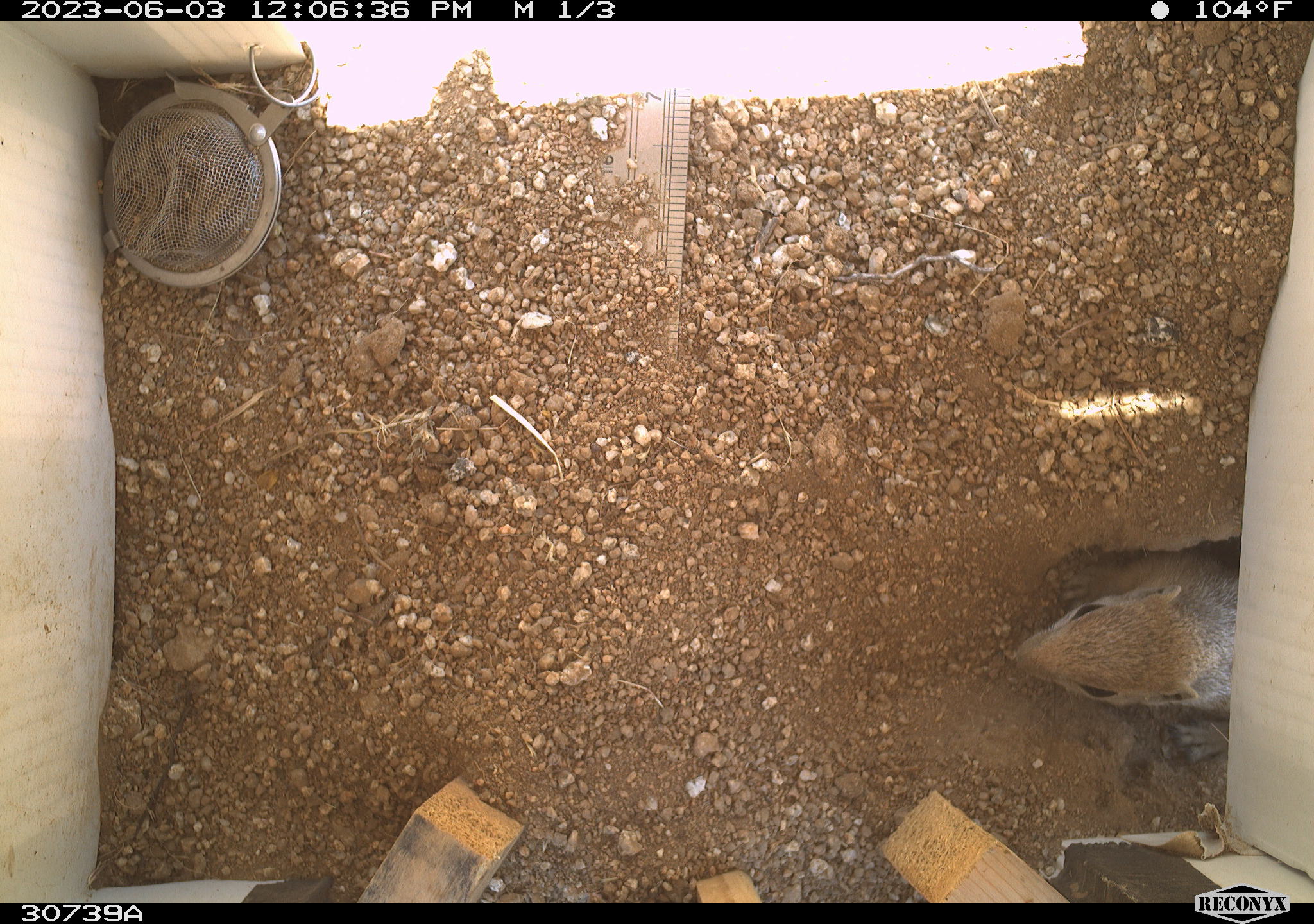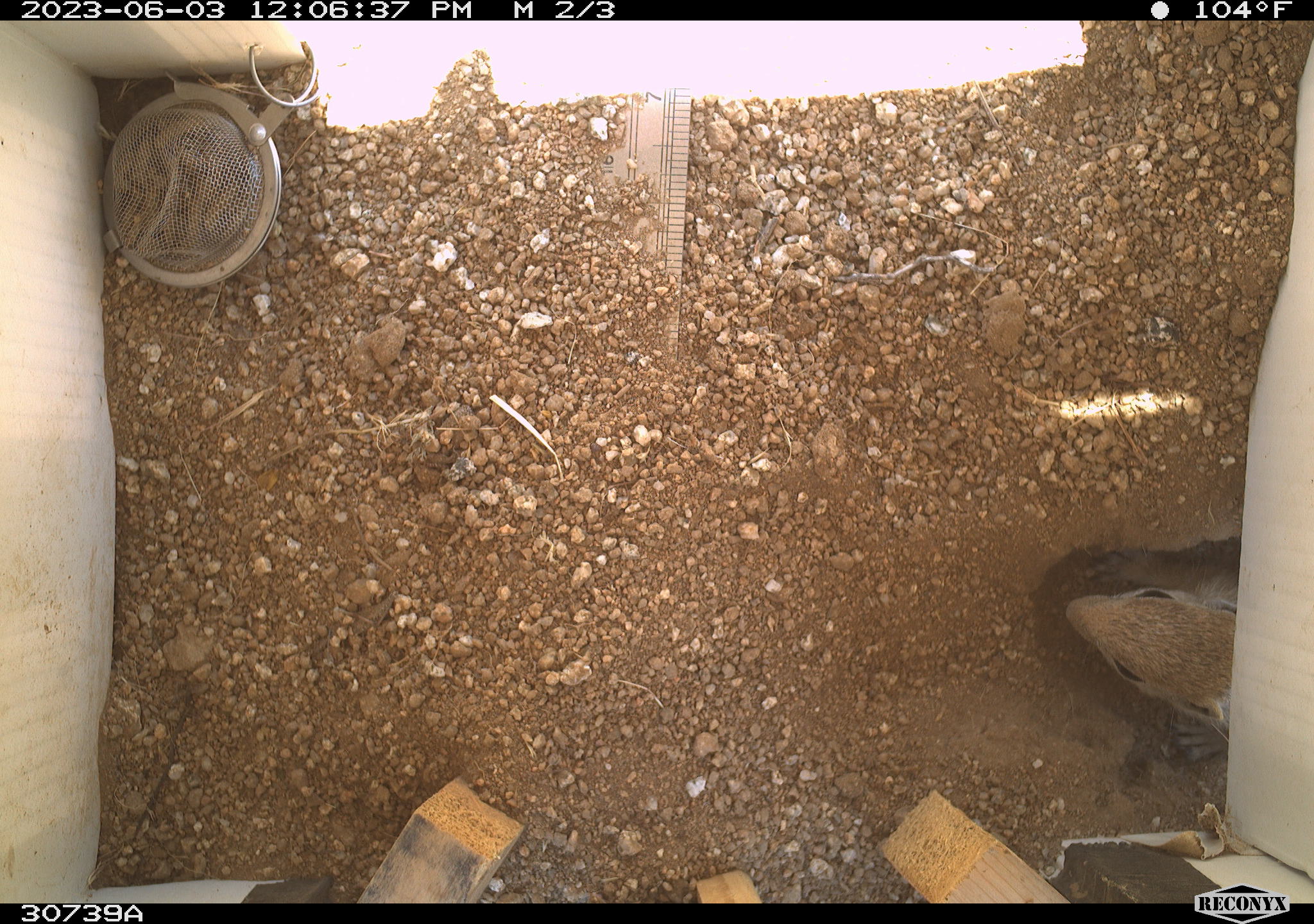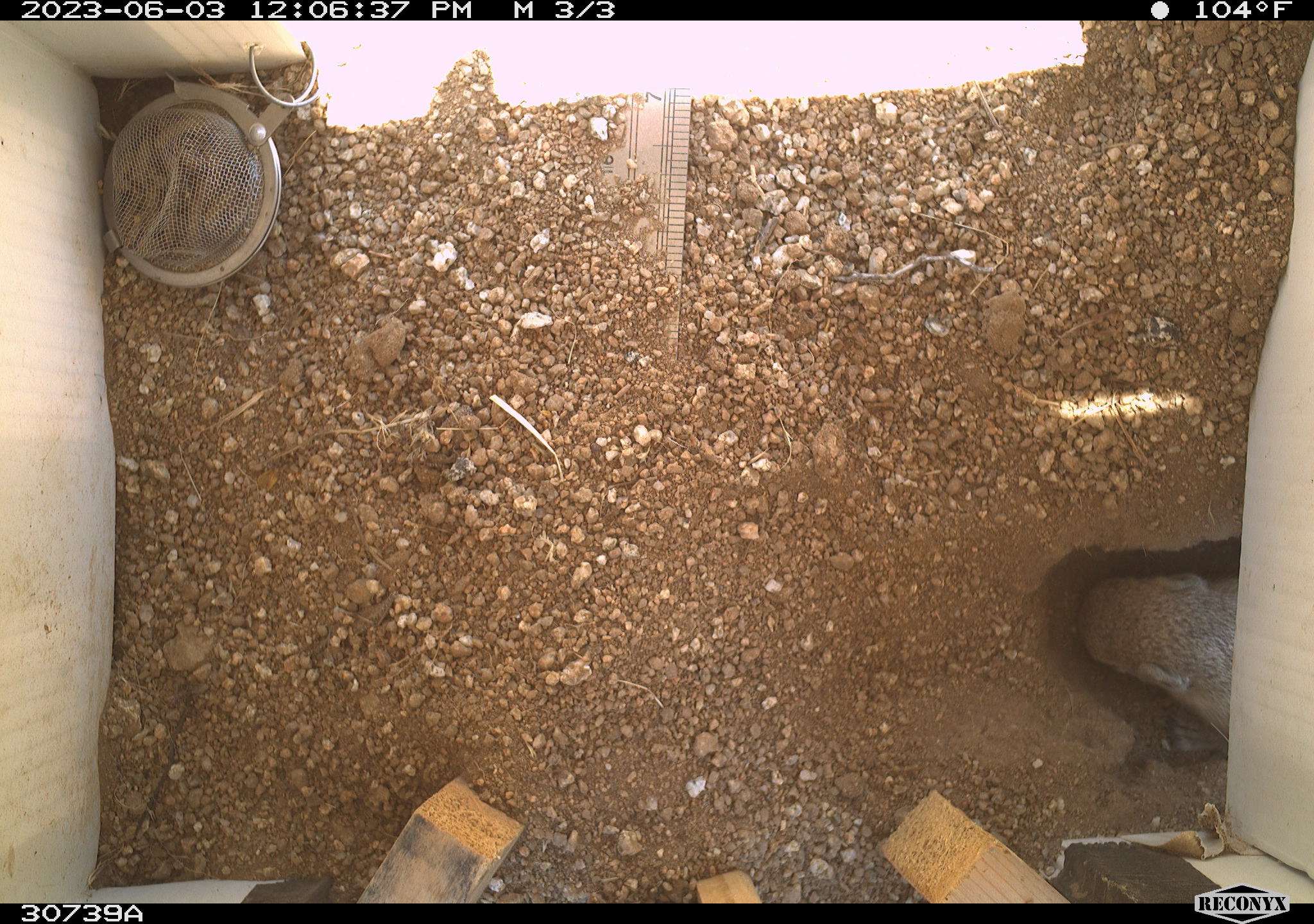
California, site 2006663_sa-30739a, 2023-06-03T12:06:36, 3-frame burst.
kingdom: Animalia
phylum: Chordata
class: Mammalia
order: Rodentia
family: Sciuridae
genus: Ammospermophilus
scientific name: Ammospermophilus leucurus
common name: white-tailed antelope squirrel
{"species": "white-tailed antelope squirrel (Ammospermophilus leucurus)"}